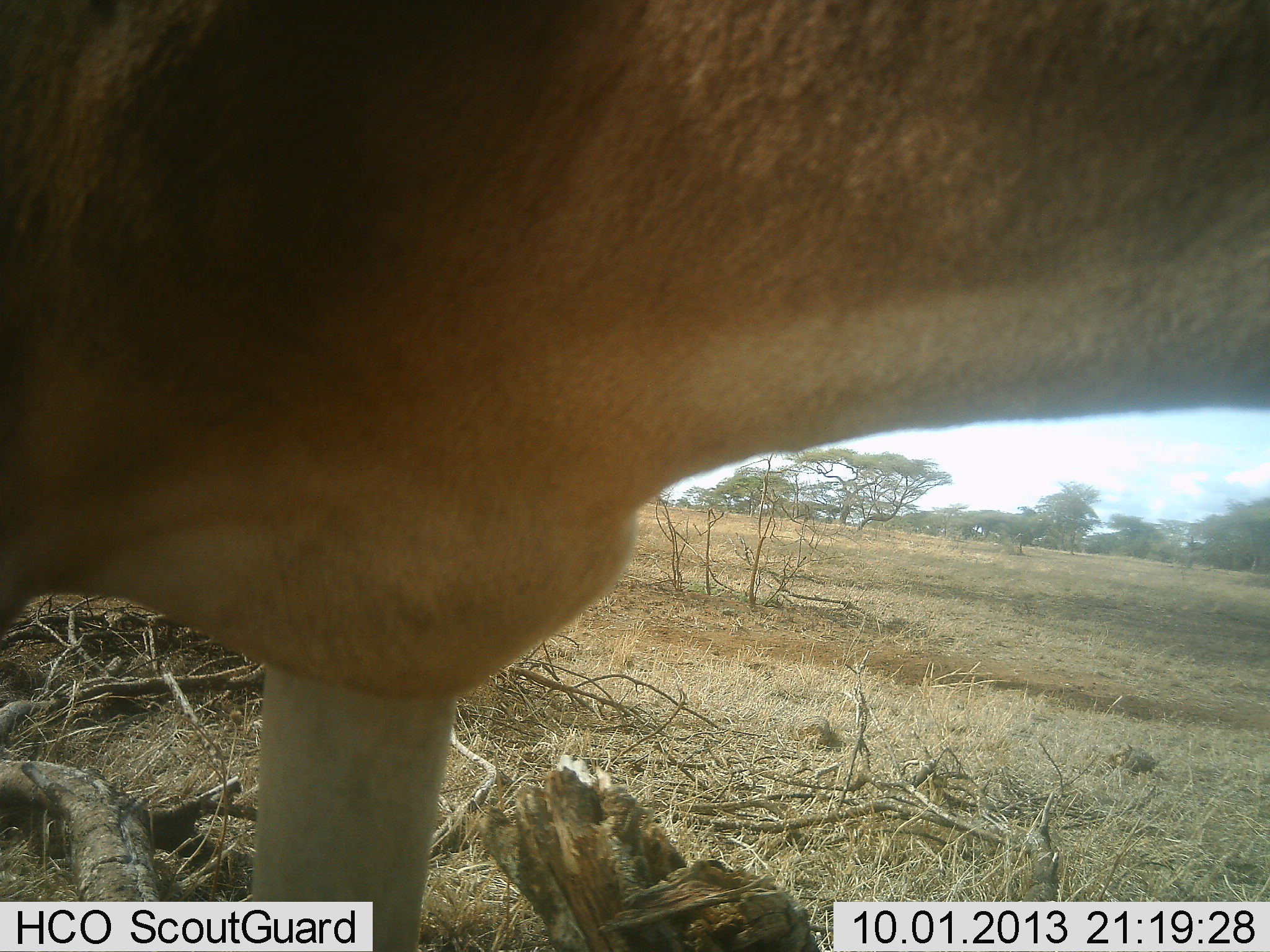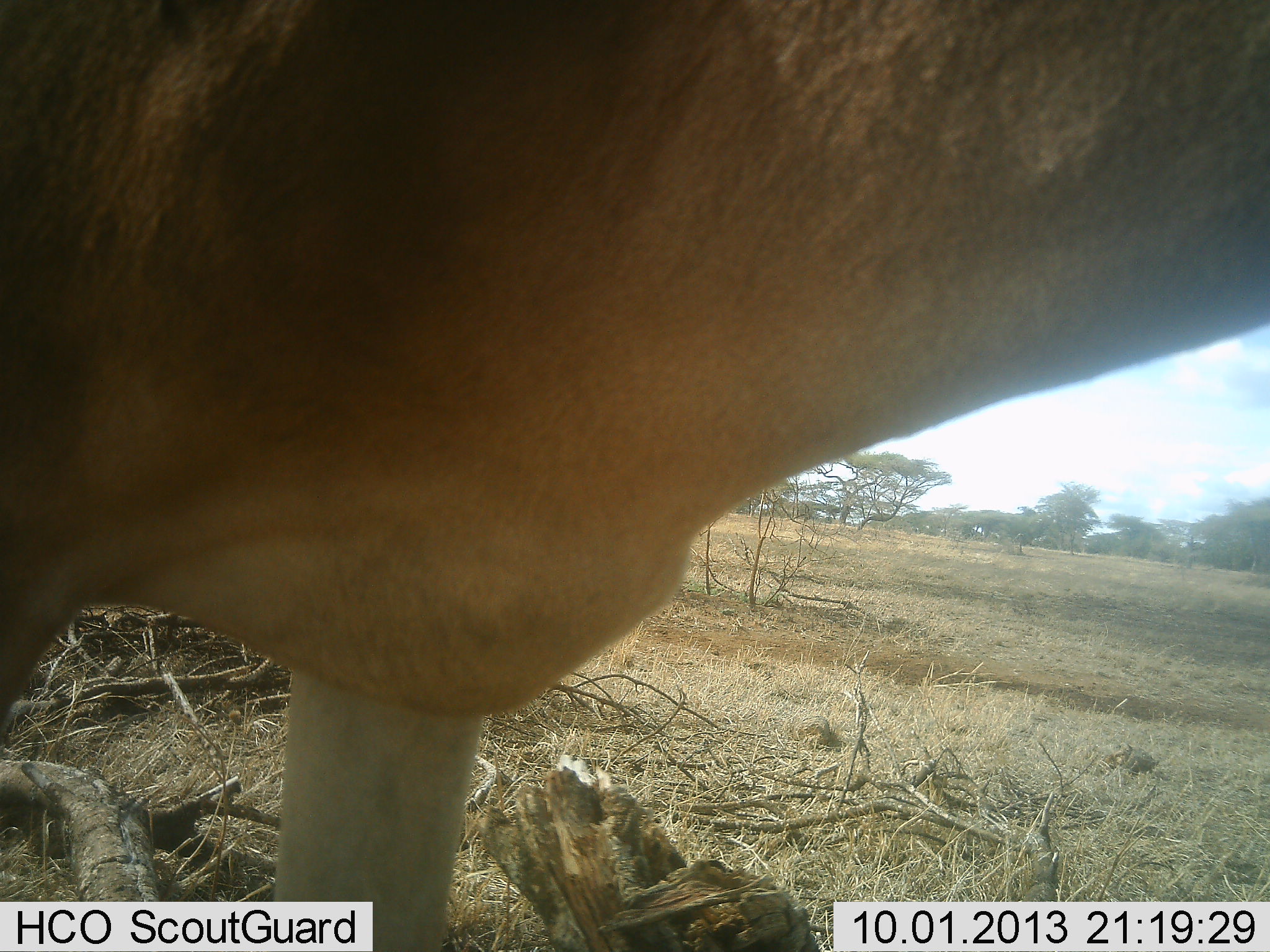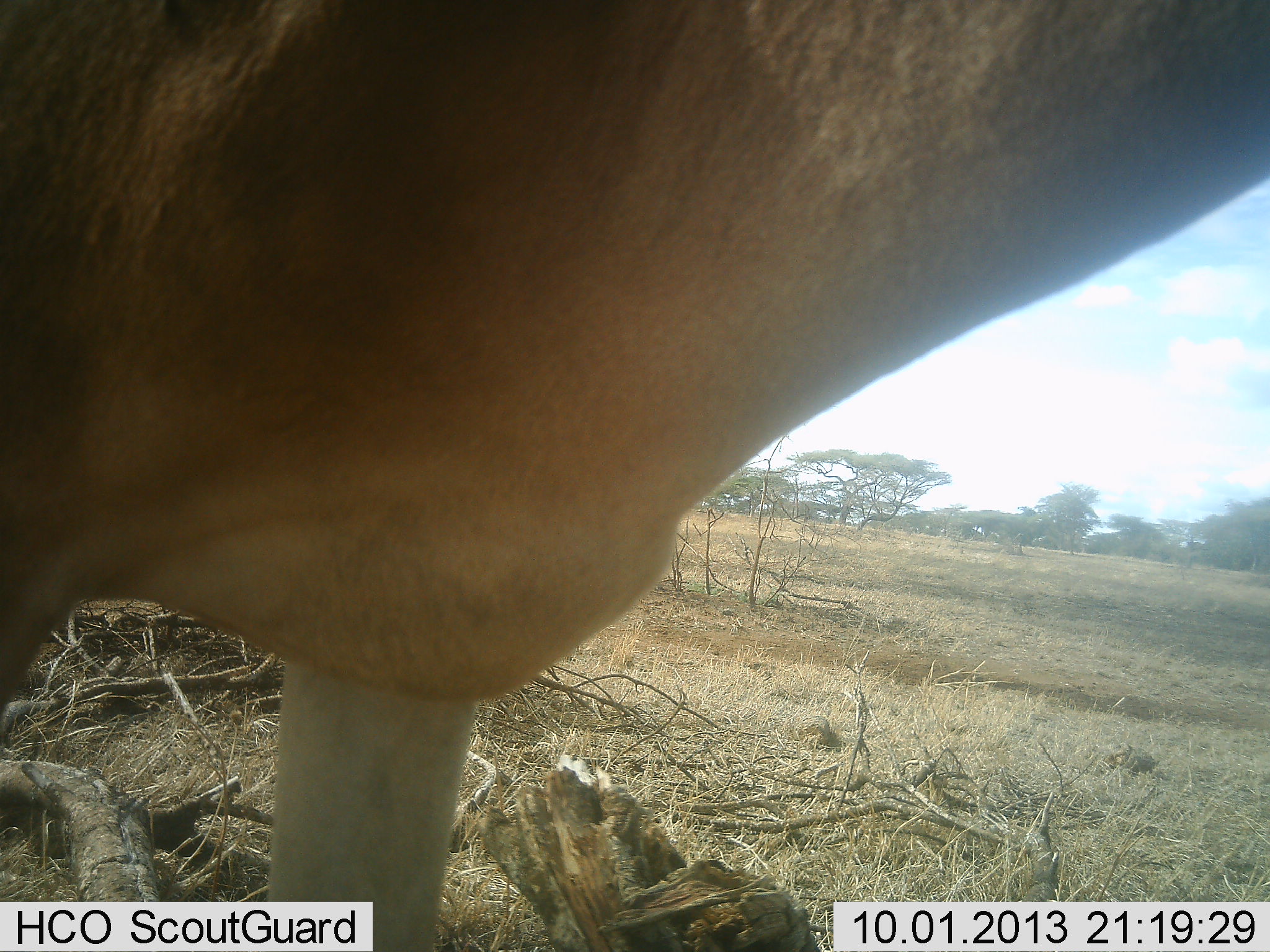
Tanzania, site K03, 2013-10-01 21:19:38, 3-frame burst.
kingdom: Animalia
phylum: Chordata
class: Mammalia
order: Artiodactyla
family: Bovidae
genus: Alcelaphus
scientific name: Alcelaphus buselaphus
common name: hartebeest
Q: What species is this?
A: Hartebeest (Alcelaphus buselaphus).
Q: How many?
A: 1.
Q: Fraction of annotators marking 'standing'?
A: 90%.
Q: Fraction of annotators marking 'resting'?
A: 10%.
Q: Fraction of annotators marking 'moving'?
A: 0%.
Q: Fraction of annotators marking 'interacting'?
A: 0%.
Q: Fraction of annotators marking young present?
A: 0%.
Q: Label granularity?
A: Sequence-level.